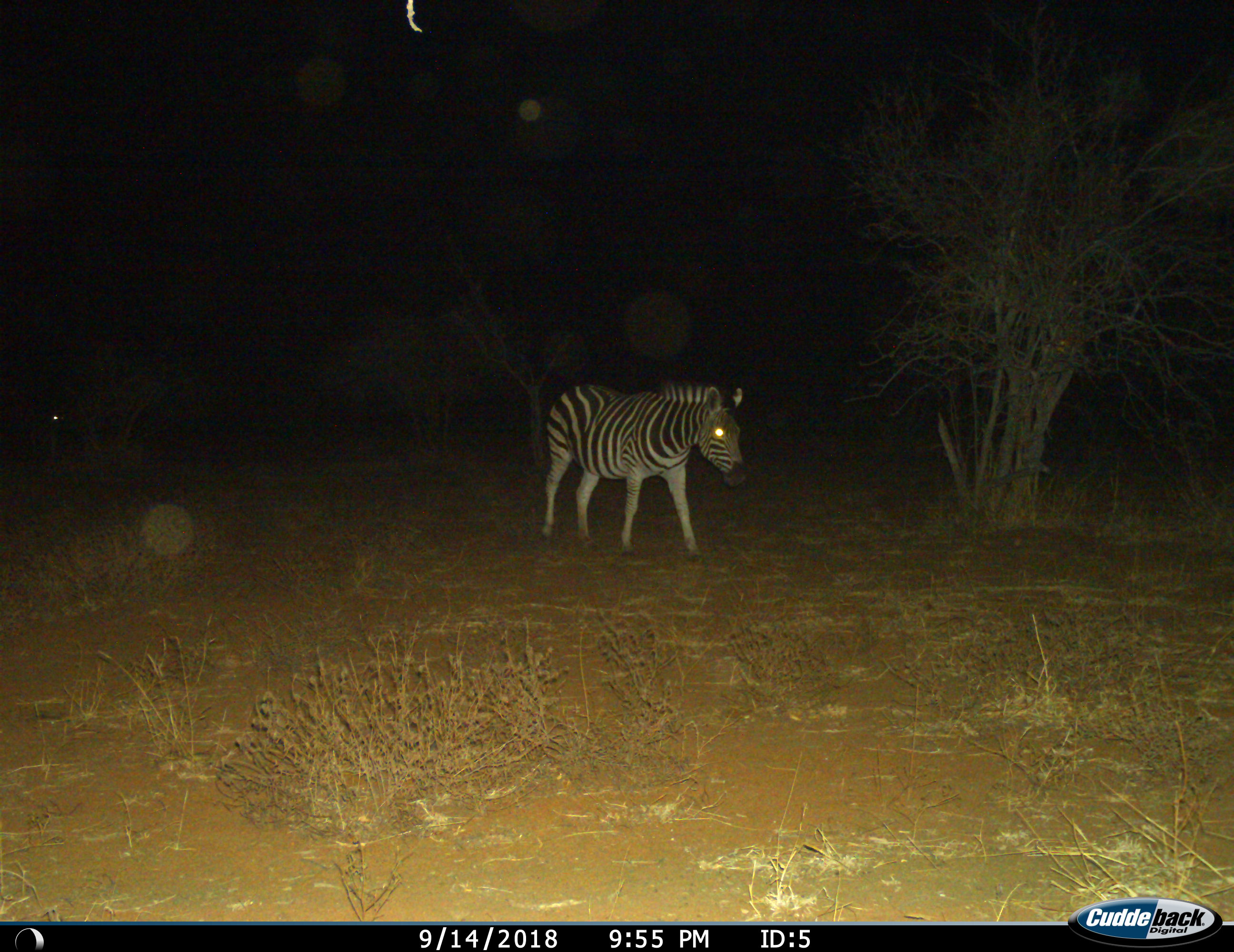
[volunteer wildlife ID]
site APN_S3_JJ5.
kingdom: Animalia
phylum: Chordata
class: Mammalia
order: Perissodactyla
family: Equidae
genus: Equus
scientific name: Equus quagga burchellii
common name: burchell's zebra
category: zebraburchells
Zebraburchells (burchell's zebra) (Equus quagga burchellii), count 1. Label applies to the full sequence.